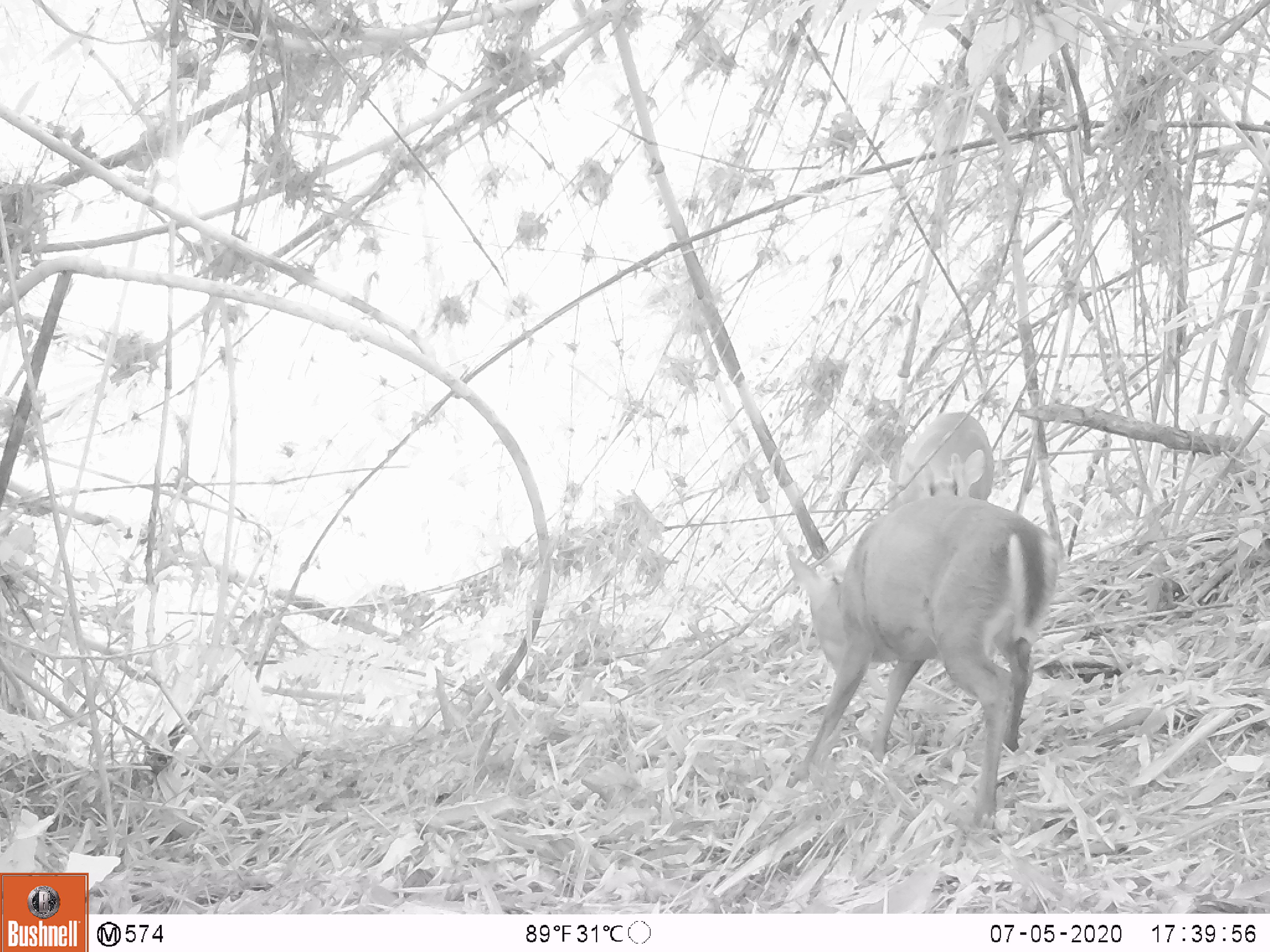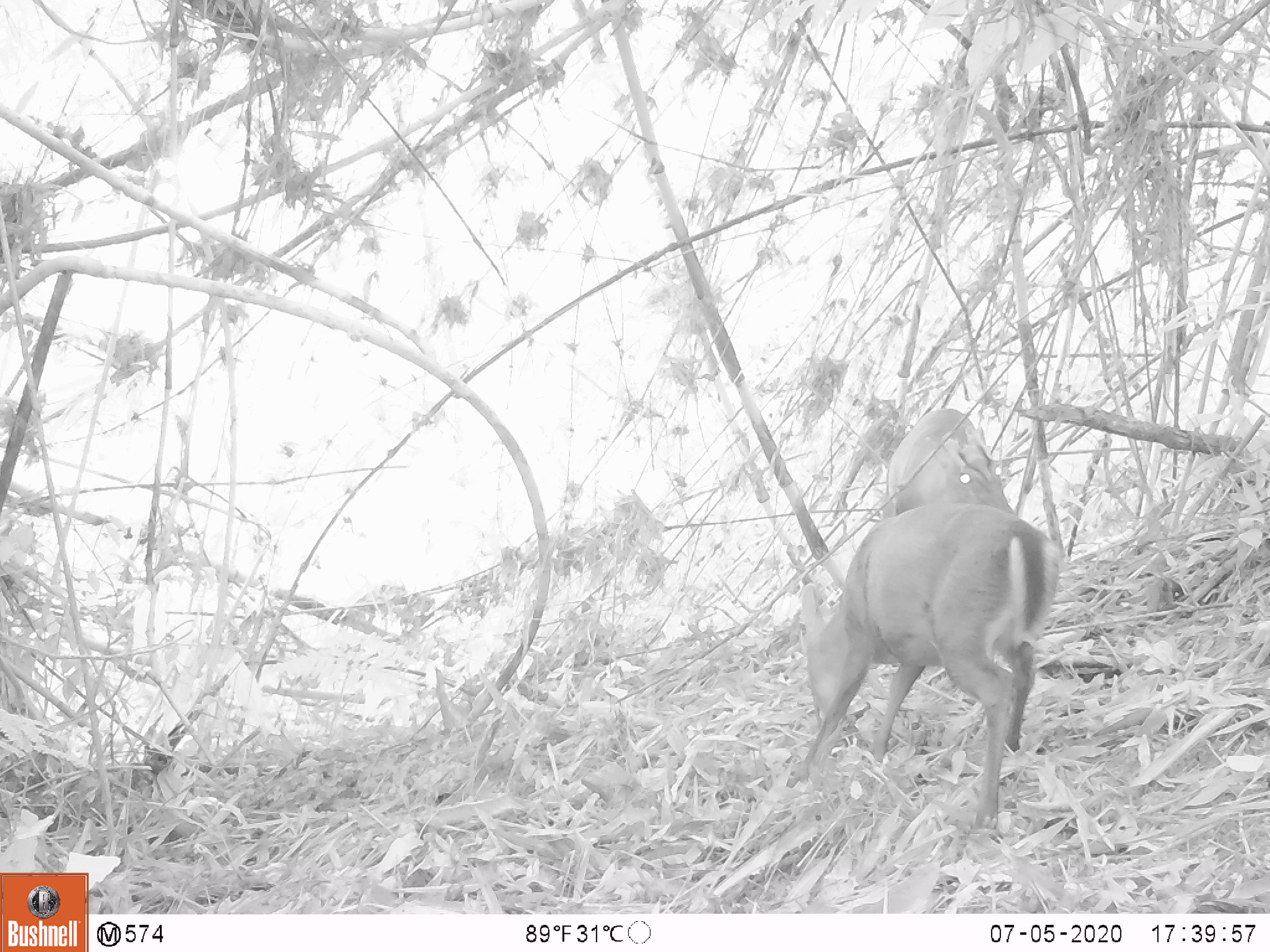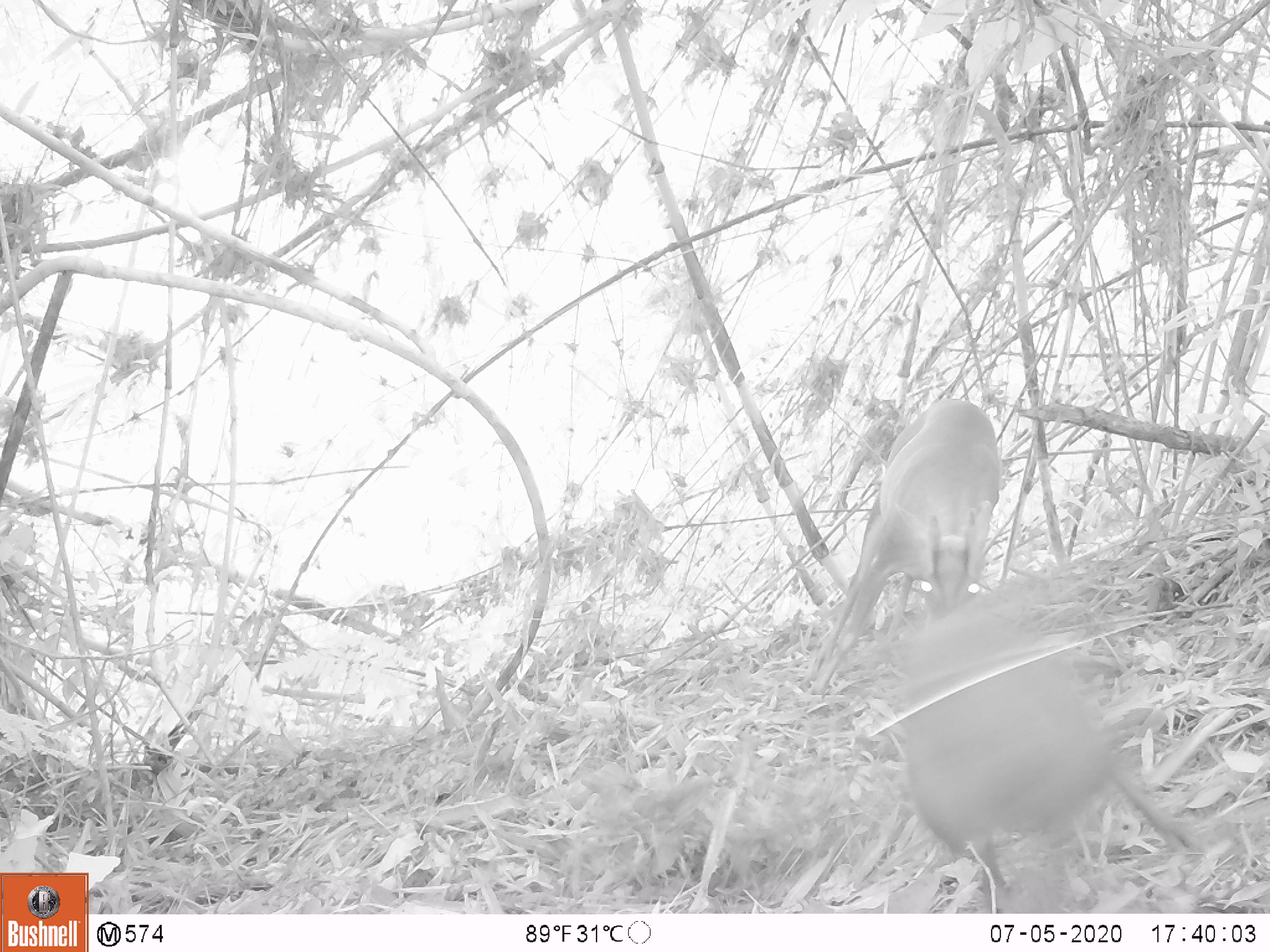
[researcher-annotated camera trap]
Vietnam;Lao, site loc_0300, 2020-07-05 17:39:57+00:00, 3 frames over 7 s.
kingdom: Animalia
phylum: Chordata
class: Mammalia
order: Artiodactyla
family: Cervidae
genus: Muntiacus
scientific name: Muntiacus rooseveltorum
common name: roosevelt's muntjac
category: roosevelts muntjac group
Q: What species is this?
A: Roosevelts muntjac group (roosevelt's muntjac) (Muntiacus rooseveltorum).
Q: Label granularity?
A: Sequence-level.